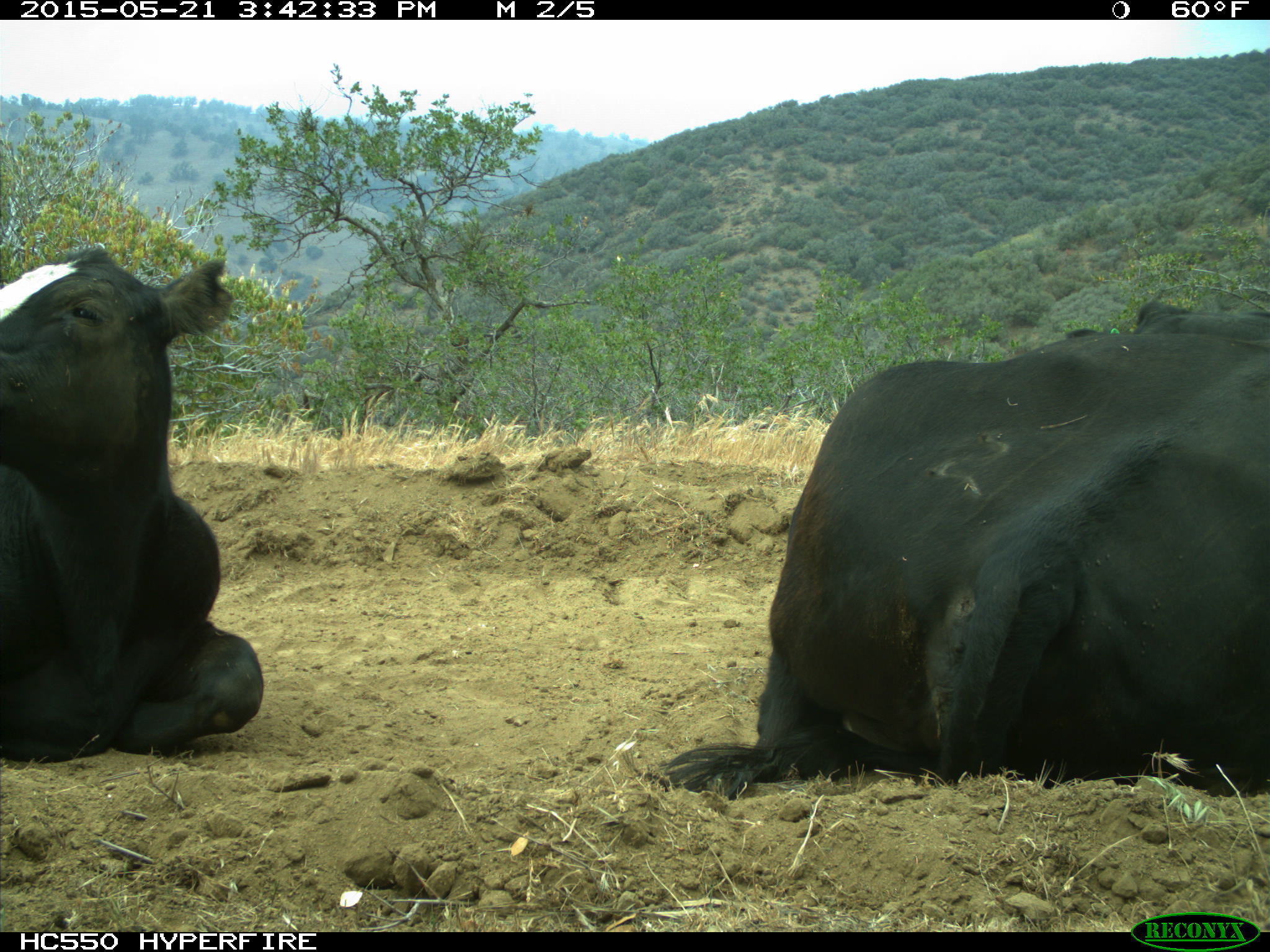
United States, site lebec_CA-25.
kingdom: Animalia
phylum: Chordata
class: Mammalia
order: Artiodactyla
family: Bovidae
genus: Bos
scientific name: Bos taurus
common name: domestic cow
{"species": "Bos taurus (domestic cow)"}